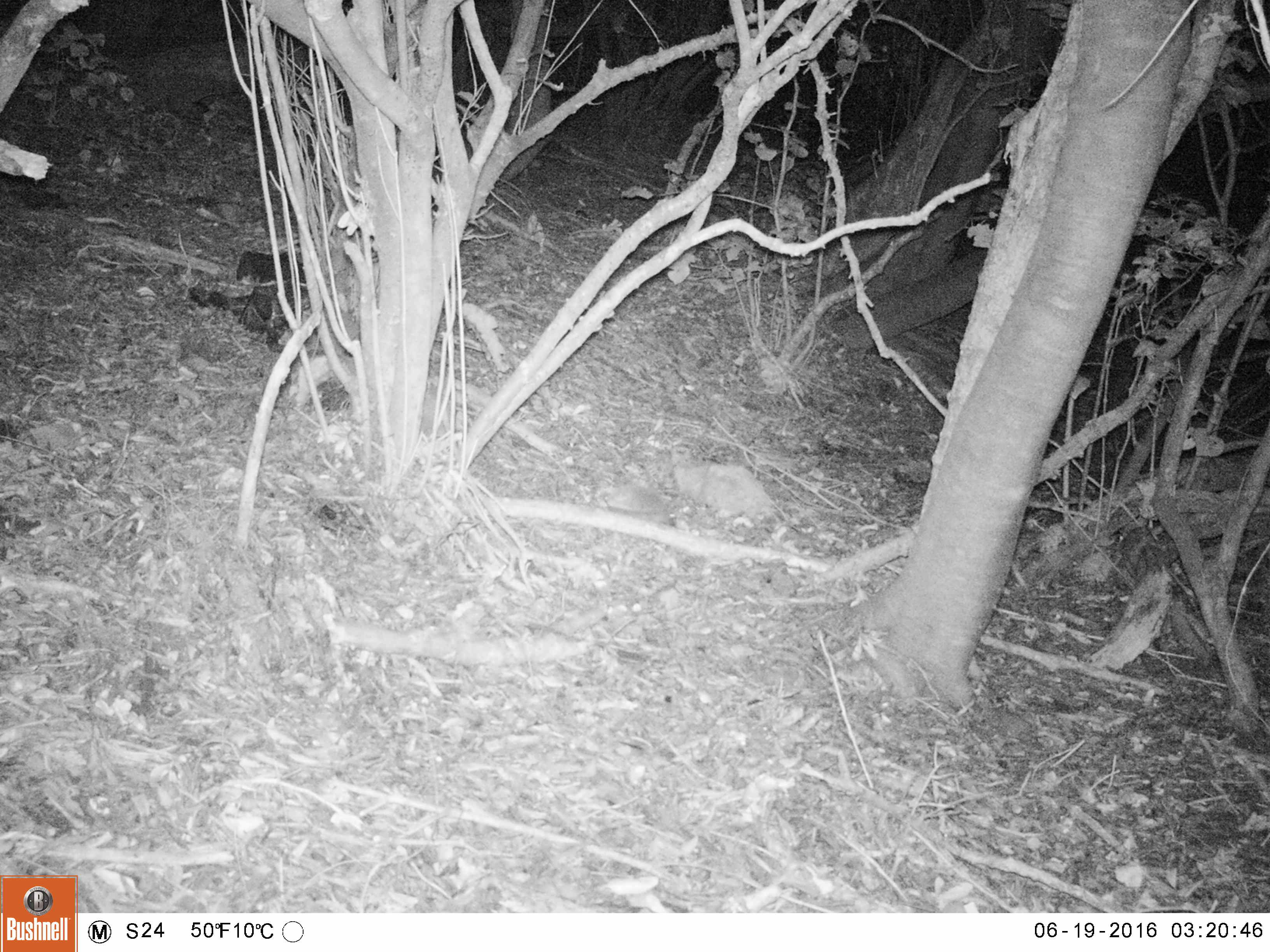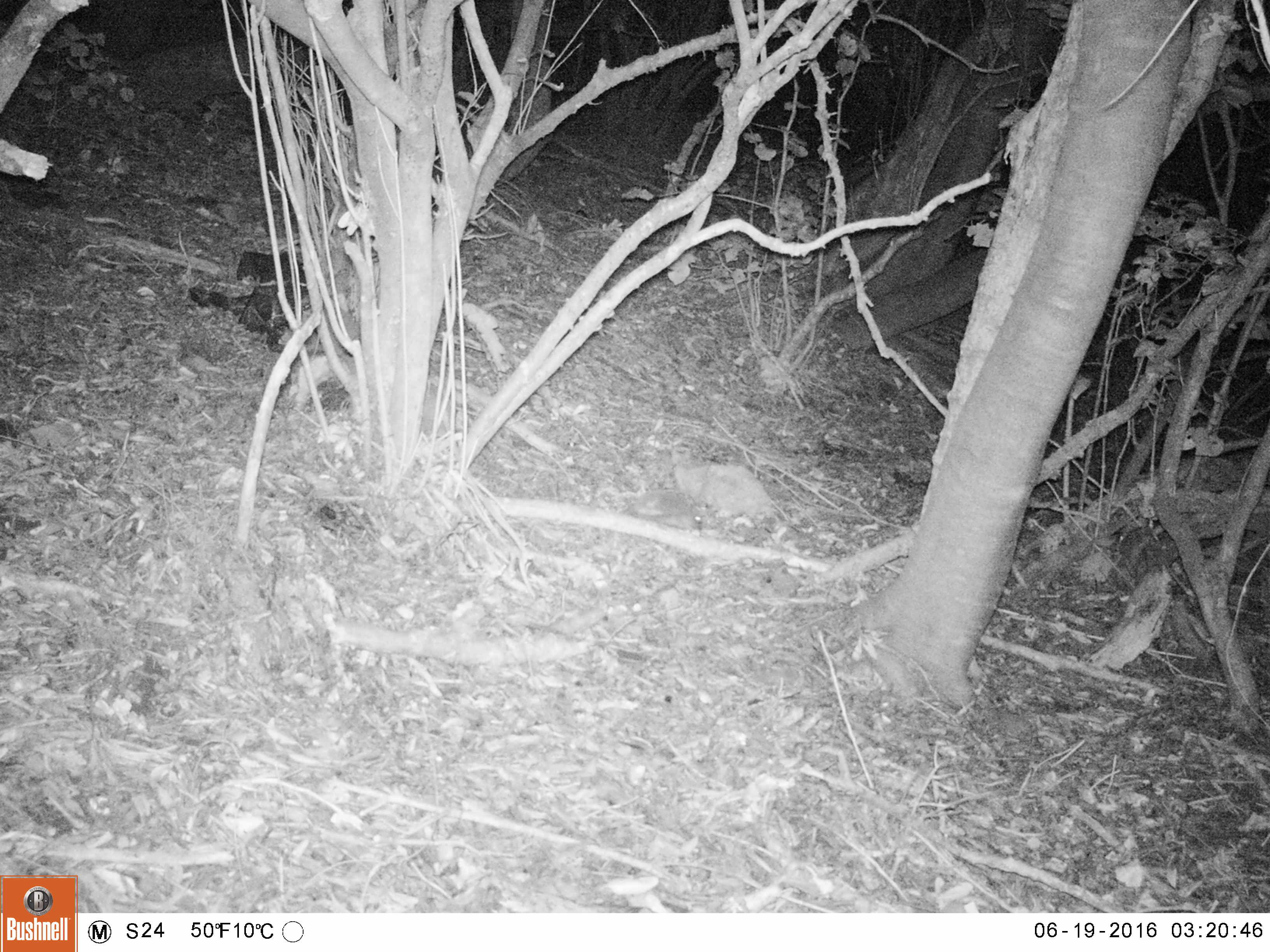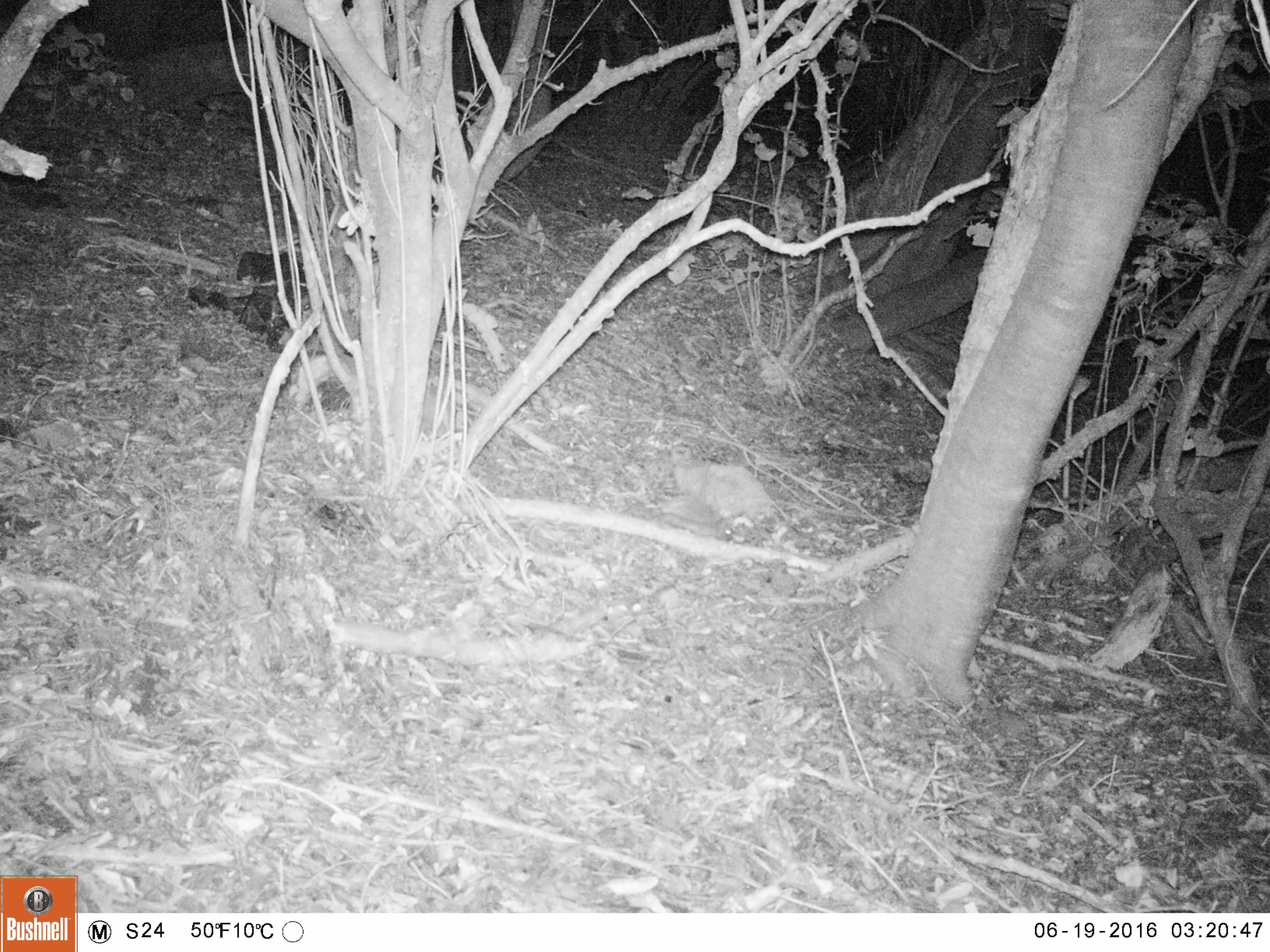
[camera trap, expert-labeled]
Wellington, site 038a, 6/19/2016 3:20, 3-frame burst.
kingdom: Animalia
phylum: Chordata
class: Mammalia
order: Eulipotyphla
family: Erinaceidae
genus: Erinaceus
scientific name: Erinaceus europaeus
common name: hedgehog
Hedgehog (Erinaceus europaeus).